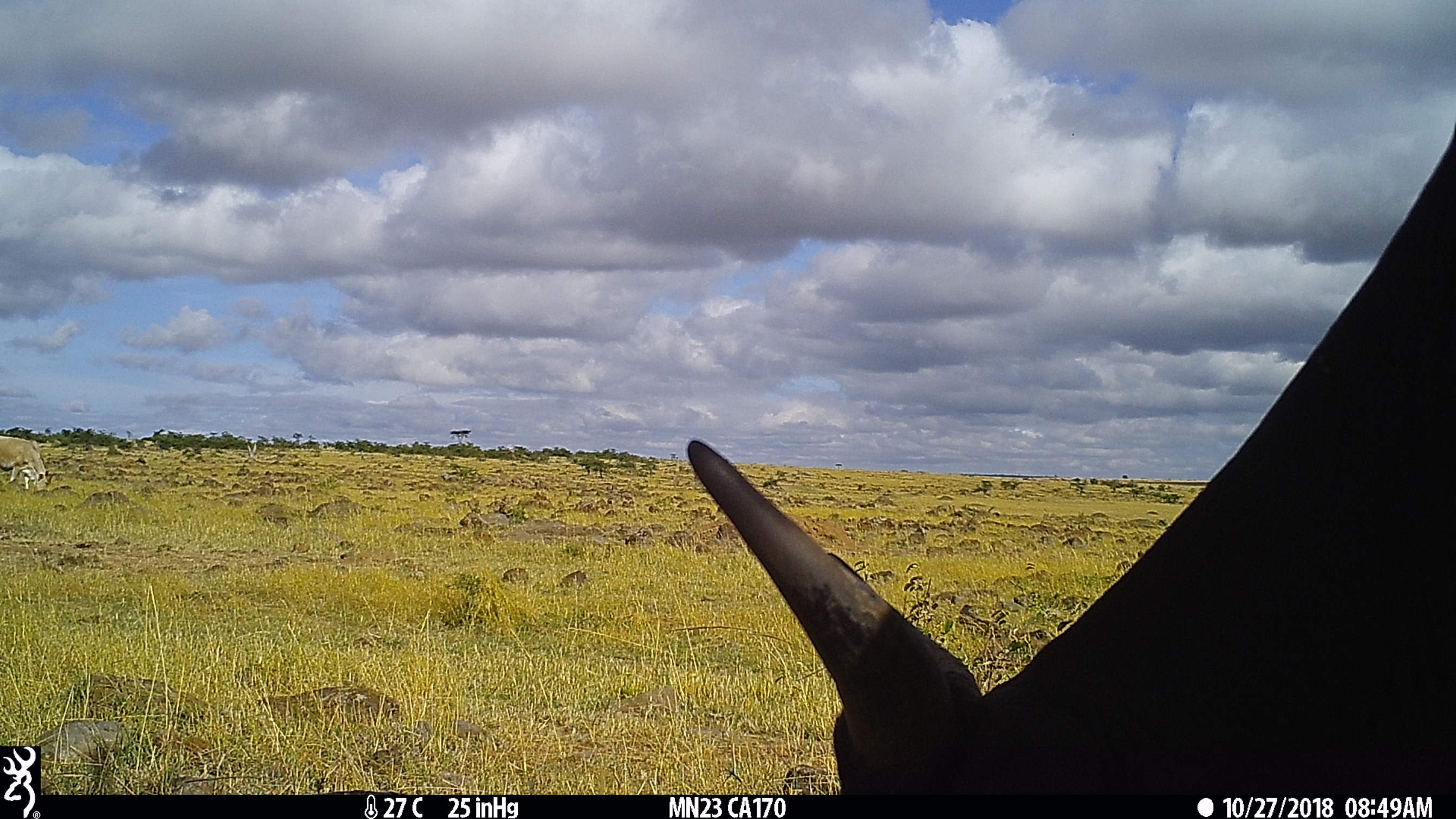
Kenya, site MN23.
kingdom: Animalia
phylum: Chordata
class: Mammalia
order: Artiodactyla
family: Bovidae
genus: Bos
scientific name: Bos taurus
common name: cattle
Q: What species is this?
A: Cattle (Bos taurus).